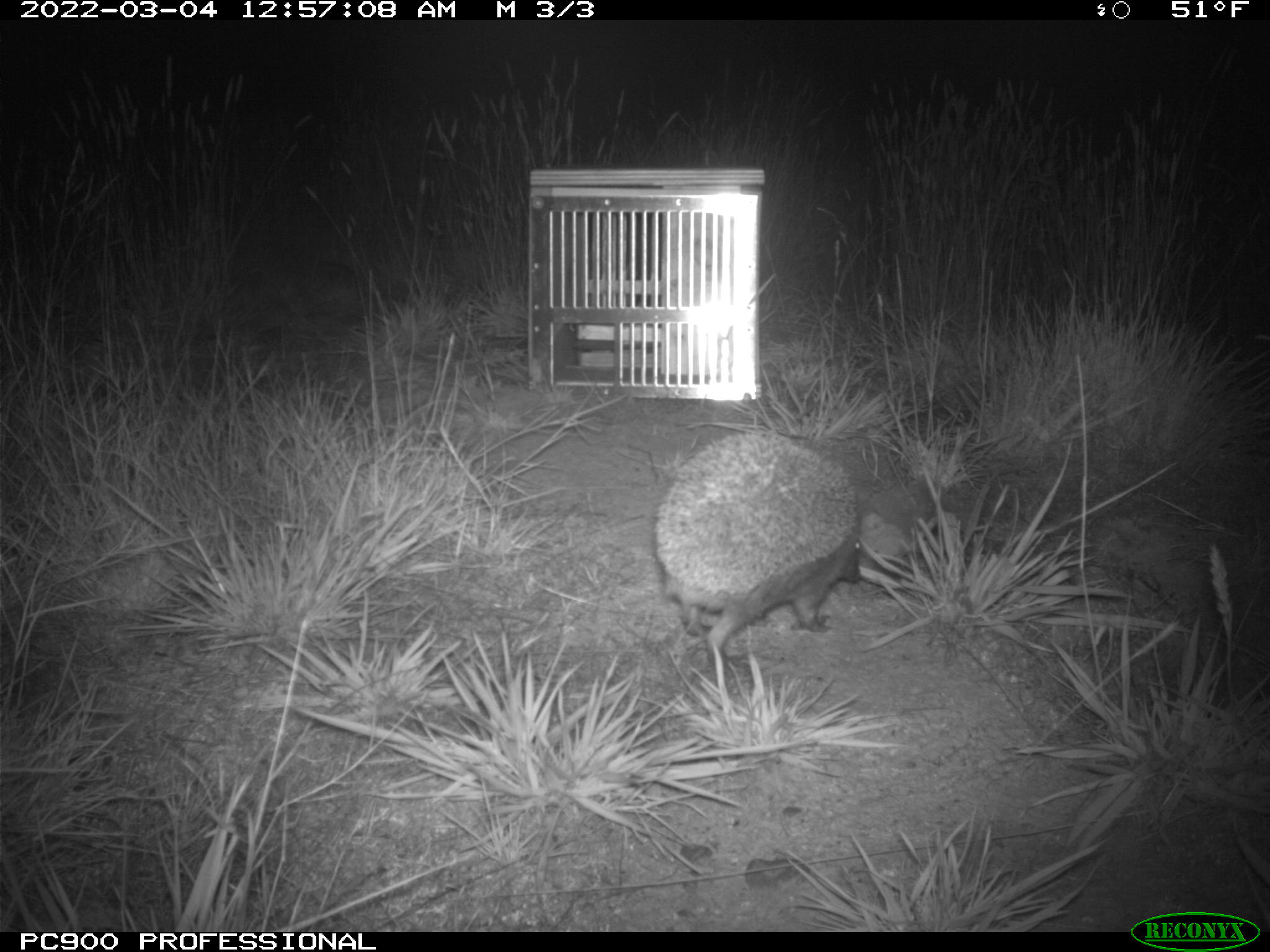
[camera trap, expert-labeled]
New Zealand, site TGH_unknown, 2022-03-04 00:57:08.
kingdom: Animalia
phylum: Chordata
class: Mammalia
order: Eulipotyphla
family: Erinaceidae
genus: Erinaceus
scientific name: Erinaceus europaeus europaeus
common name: european hedgehog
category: hedgehog